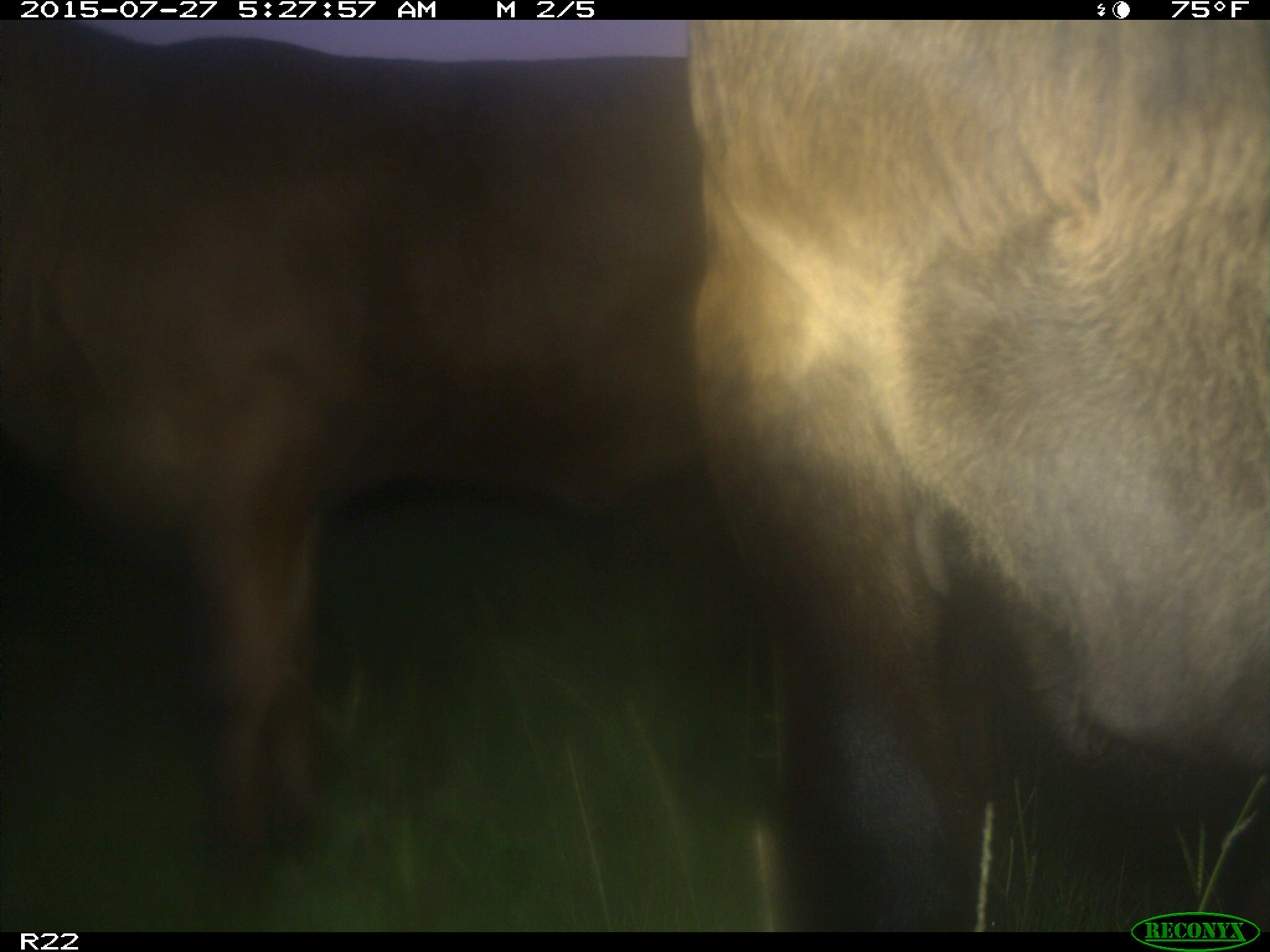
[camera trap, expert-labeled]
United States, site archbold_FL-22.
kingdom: Animalia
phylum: Chordata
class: Mammalia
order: Artiodactyla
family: Bovidae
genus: Bos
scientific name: Bos taurus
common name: domestic cow